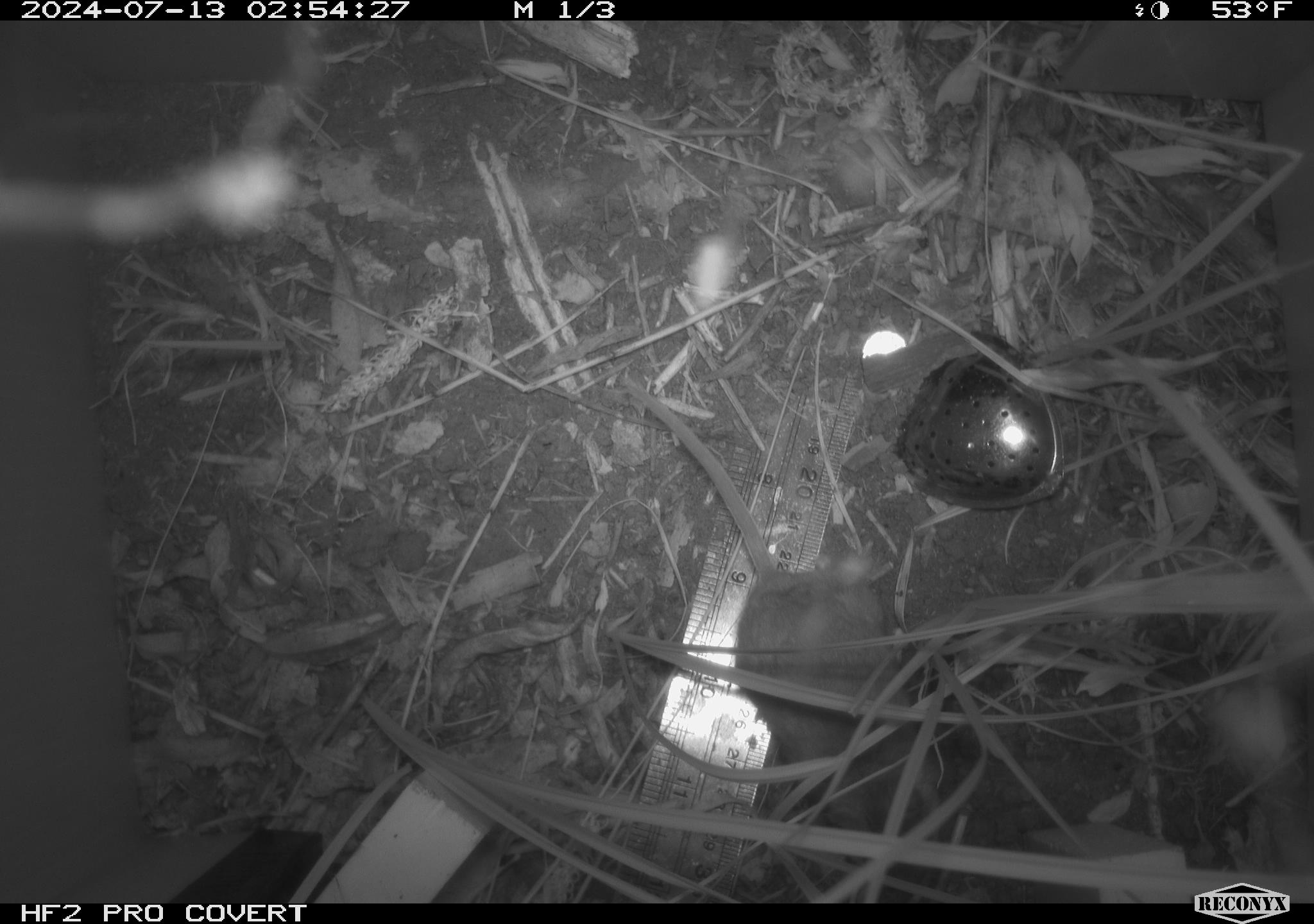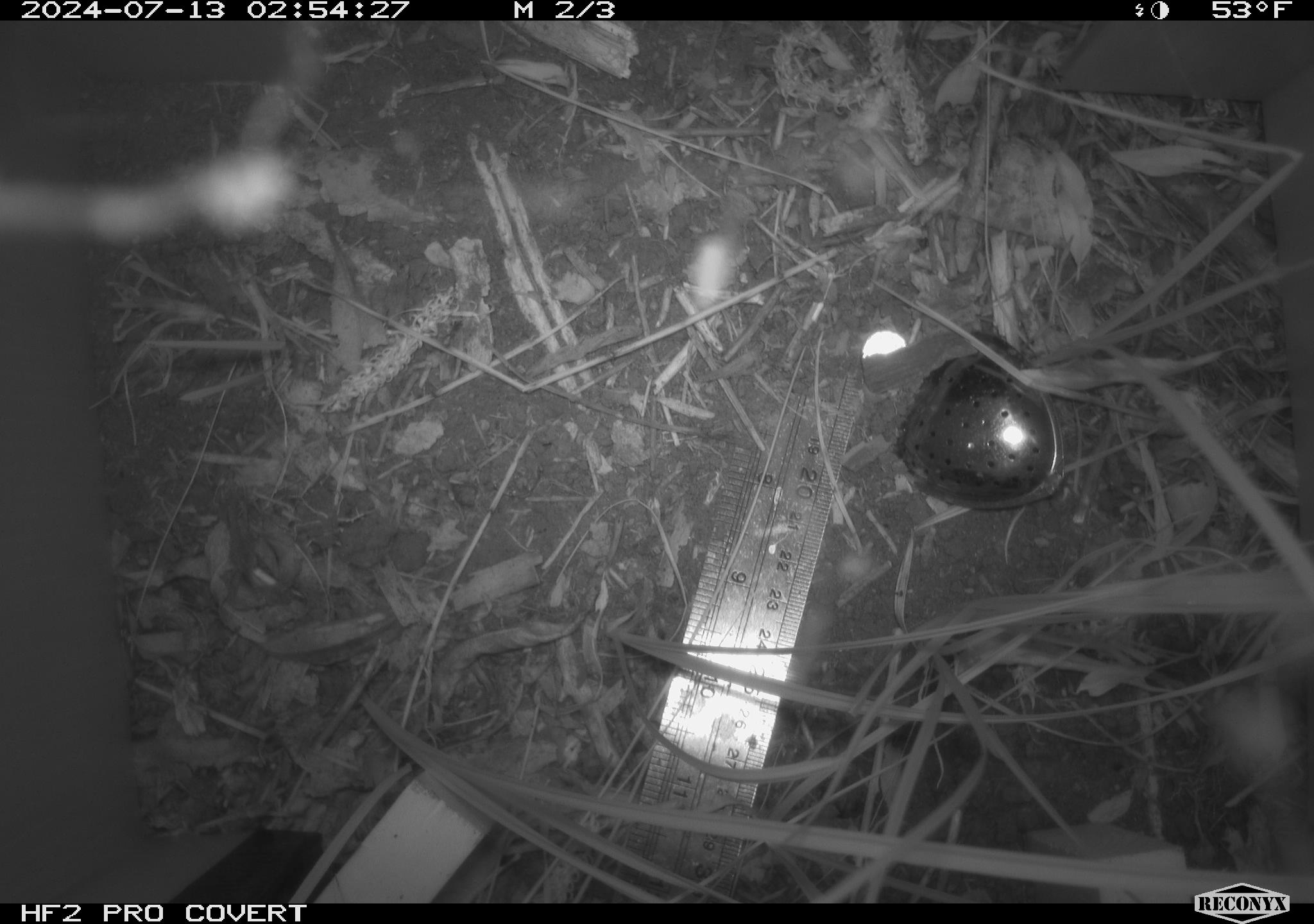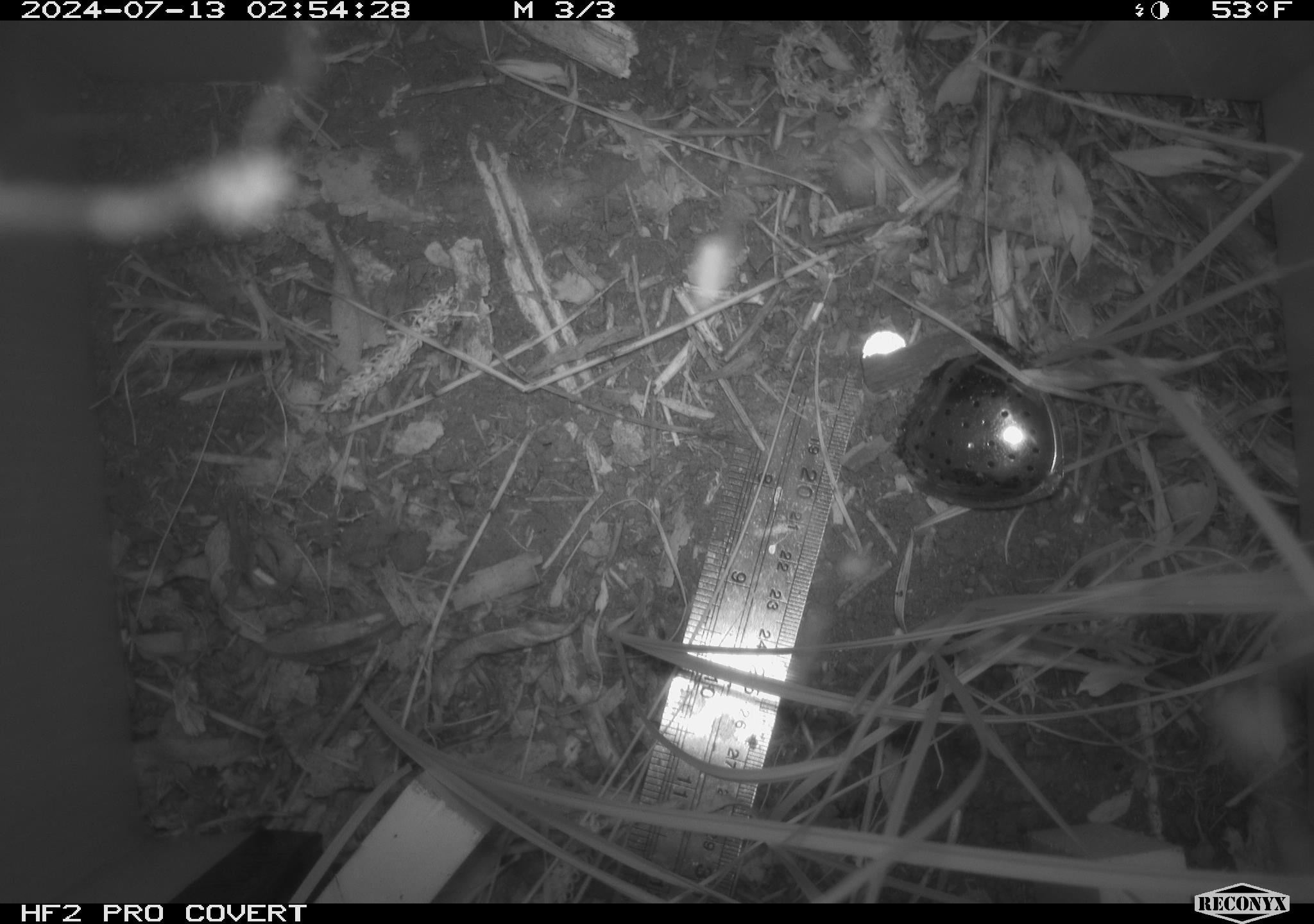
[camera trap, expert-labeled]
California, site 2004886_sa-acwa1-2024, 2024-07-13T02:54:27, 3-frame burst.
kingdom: Animalia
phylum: Chordata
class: Mammalia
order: Rodentia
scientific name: Rodentia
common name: mouse species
Mouse species (Rodentia).